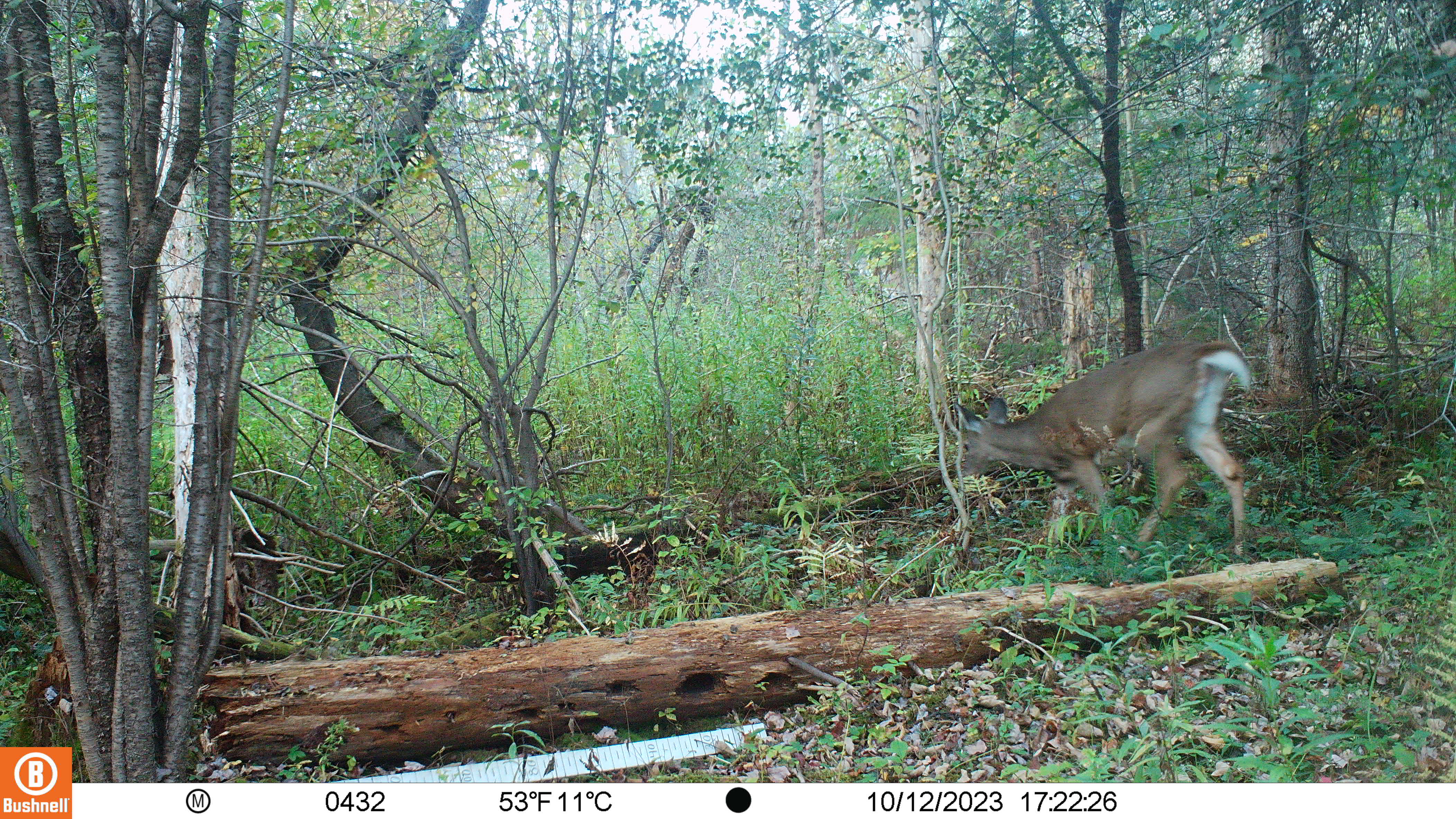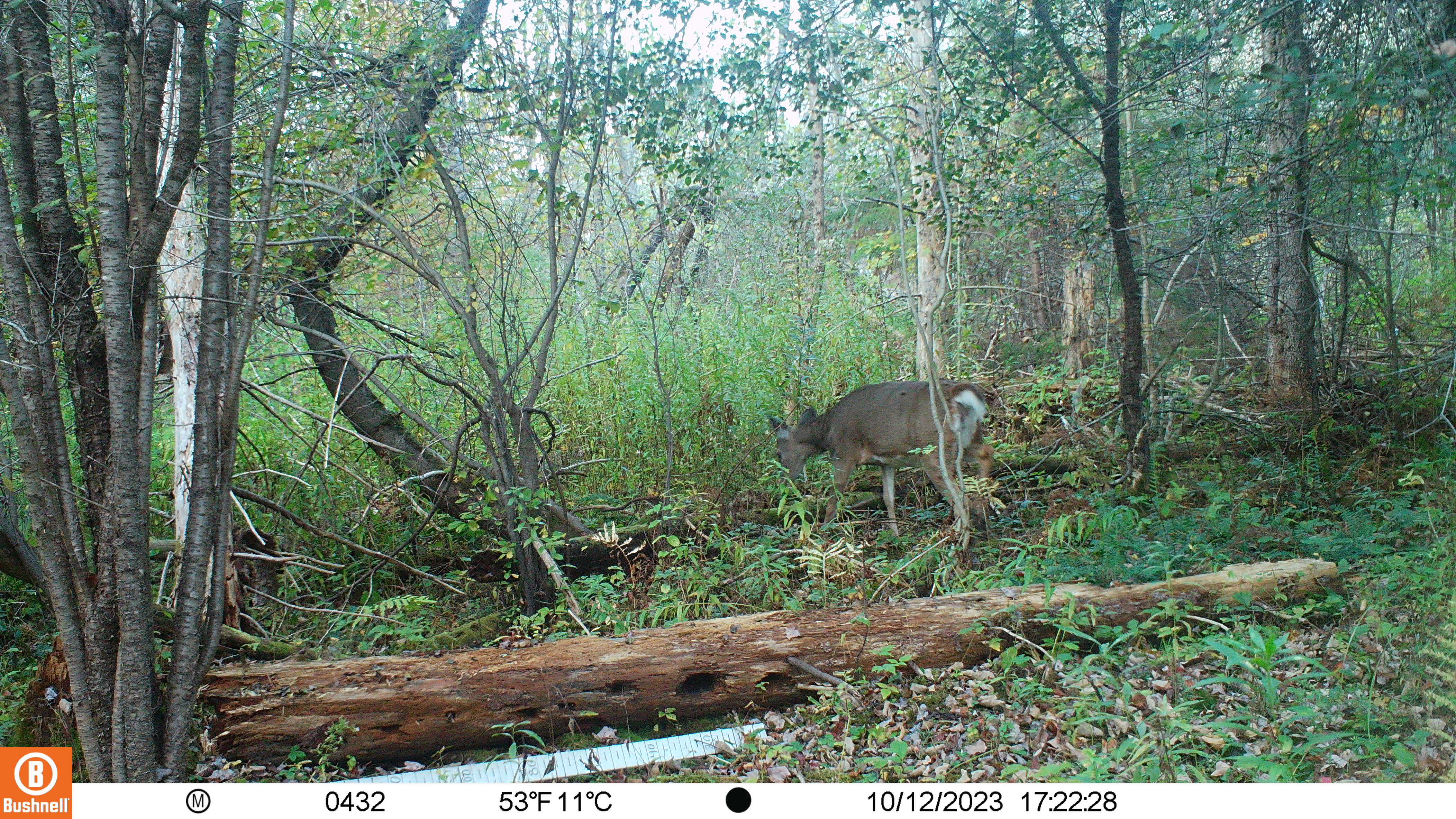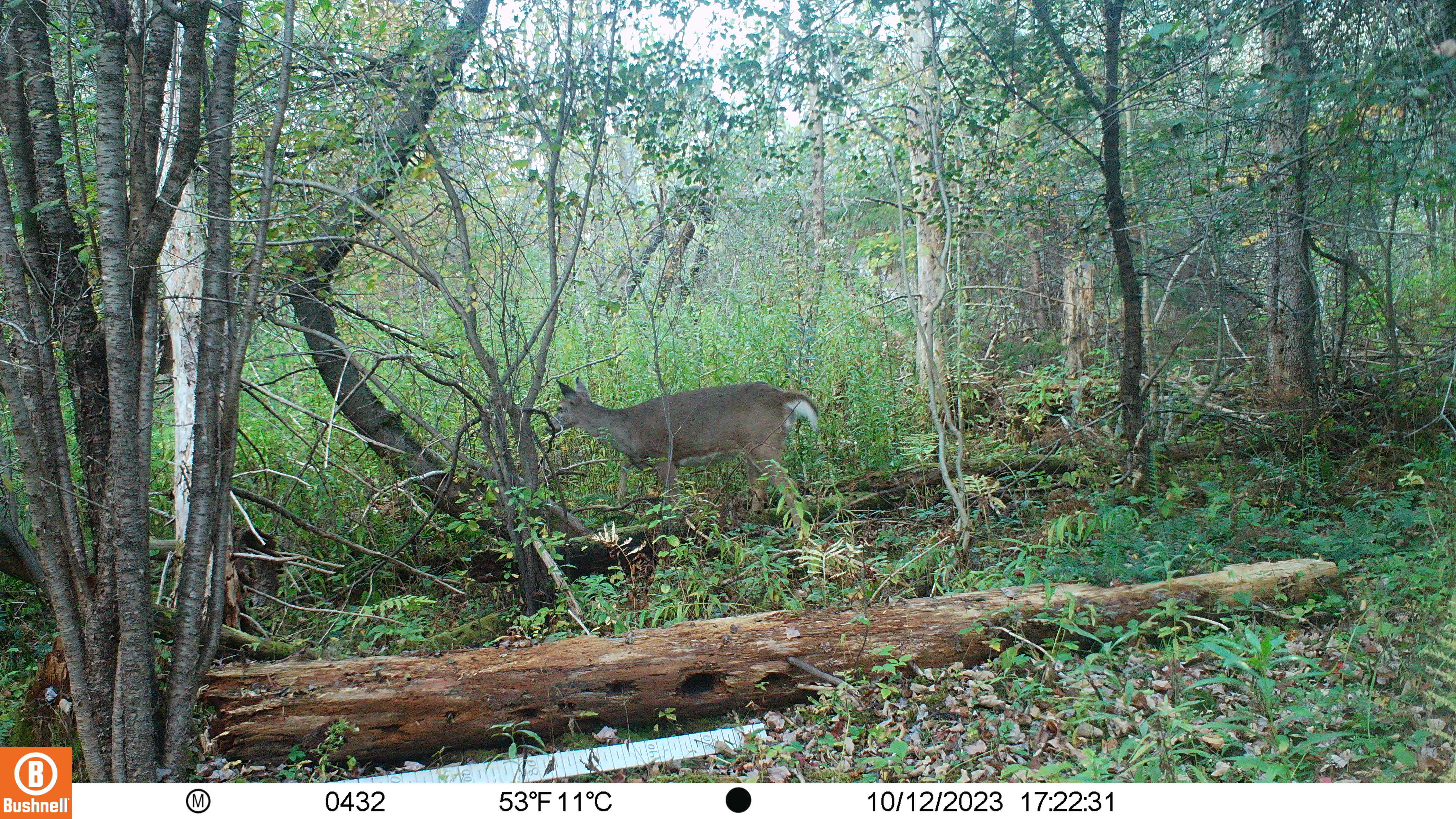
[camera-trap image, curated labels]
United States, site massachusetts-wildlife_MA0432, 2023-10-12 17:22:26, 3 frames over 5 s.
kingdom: Animalia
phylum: Chordata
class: Mammalia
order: Artiodactyla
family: Cervidae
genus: Odocoileus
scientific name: Odocoileus virginianus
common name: white-tailed deer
White-tailed deer (Odocoileus virginianus).